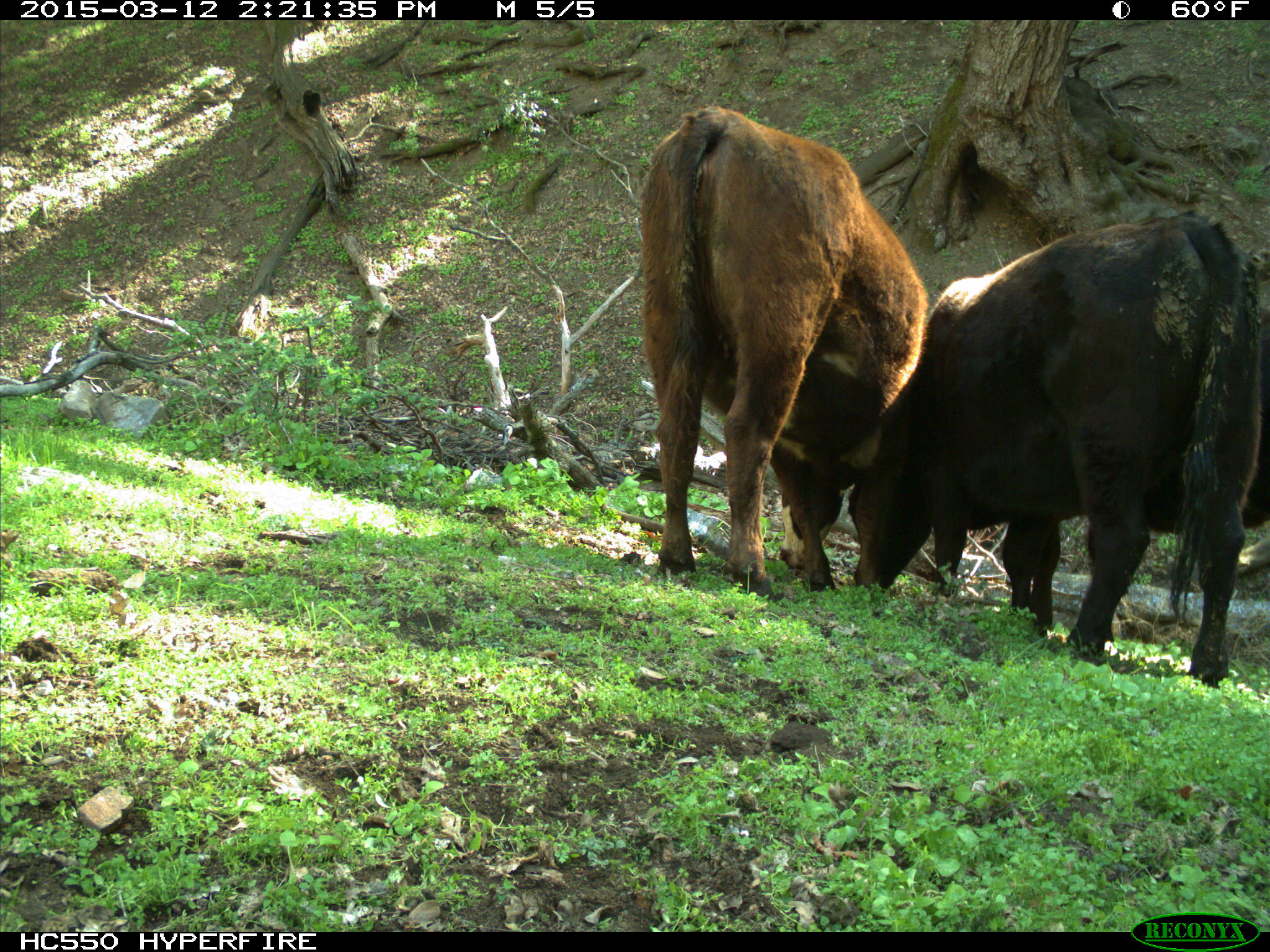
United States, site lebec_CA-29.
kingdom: Animalia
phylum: Chordata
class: Mammalia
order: Artiodactyla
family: Bovidae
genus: Bos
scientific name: Bos taurus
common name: domestic cow